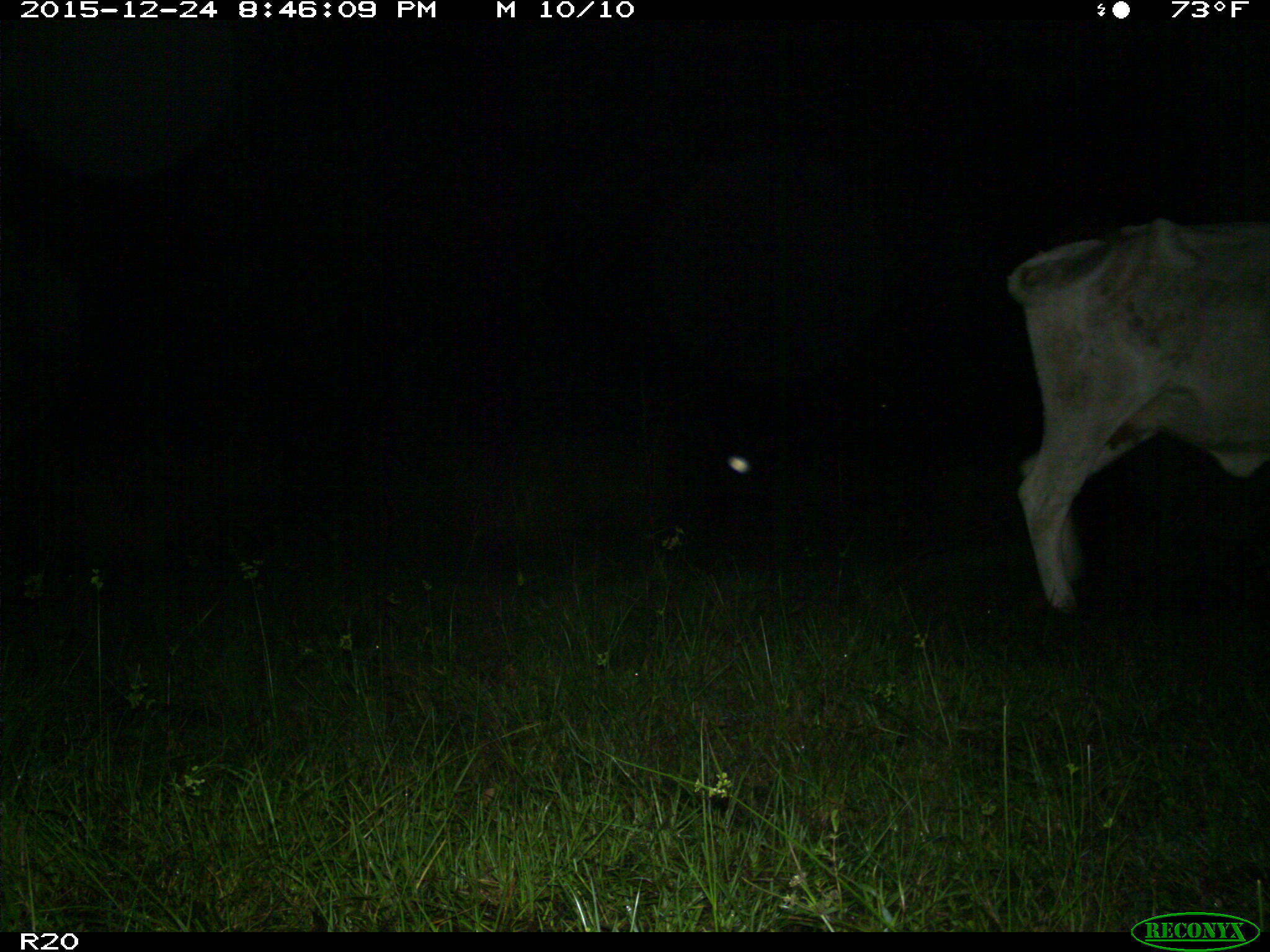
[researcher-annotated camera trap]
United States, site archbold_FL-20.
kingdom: Animalia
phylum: Chordata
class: Mammalia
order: Artiodactyla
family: Bovidae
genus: Bos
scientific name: Bos taurus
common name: domestic cow